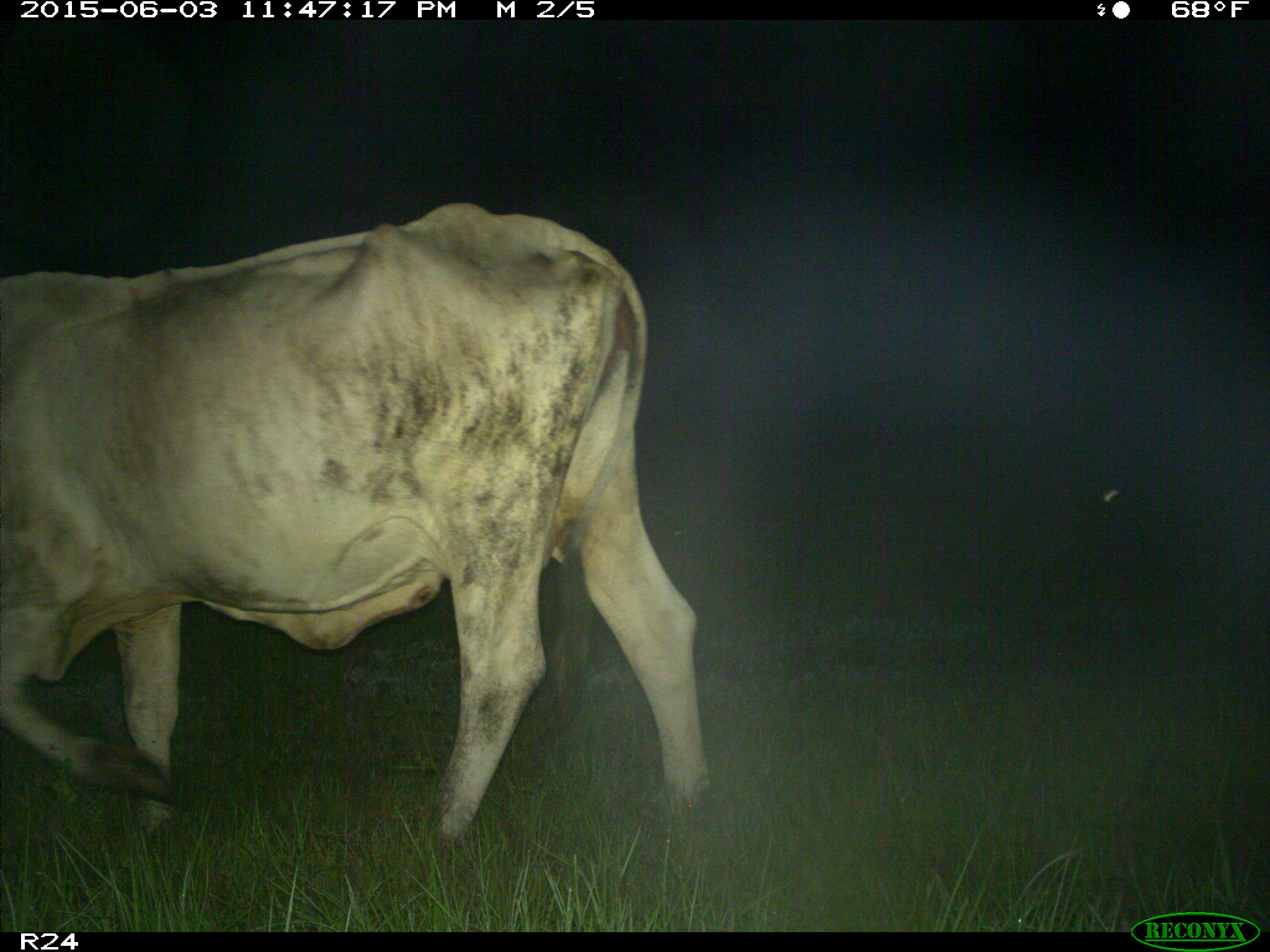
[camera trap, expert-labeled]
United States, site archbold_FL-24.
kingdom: Animalia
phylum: Chordata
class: Mammalia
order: Artiodactyla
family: Bovidae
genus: Bos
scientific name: Bos taurus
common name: domestic cow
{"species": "Bos taurus (domestic cow)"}